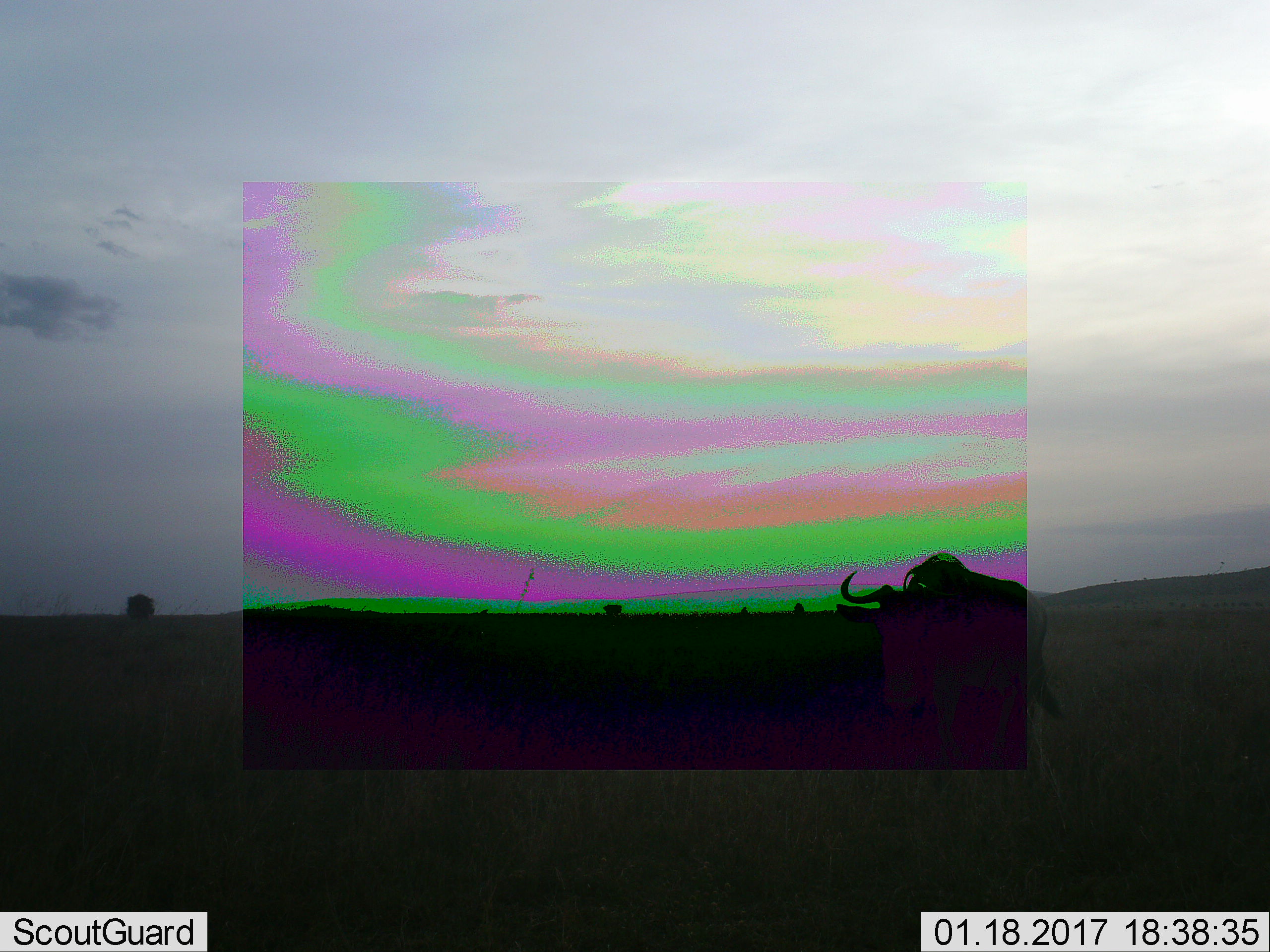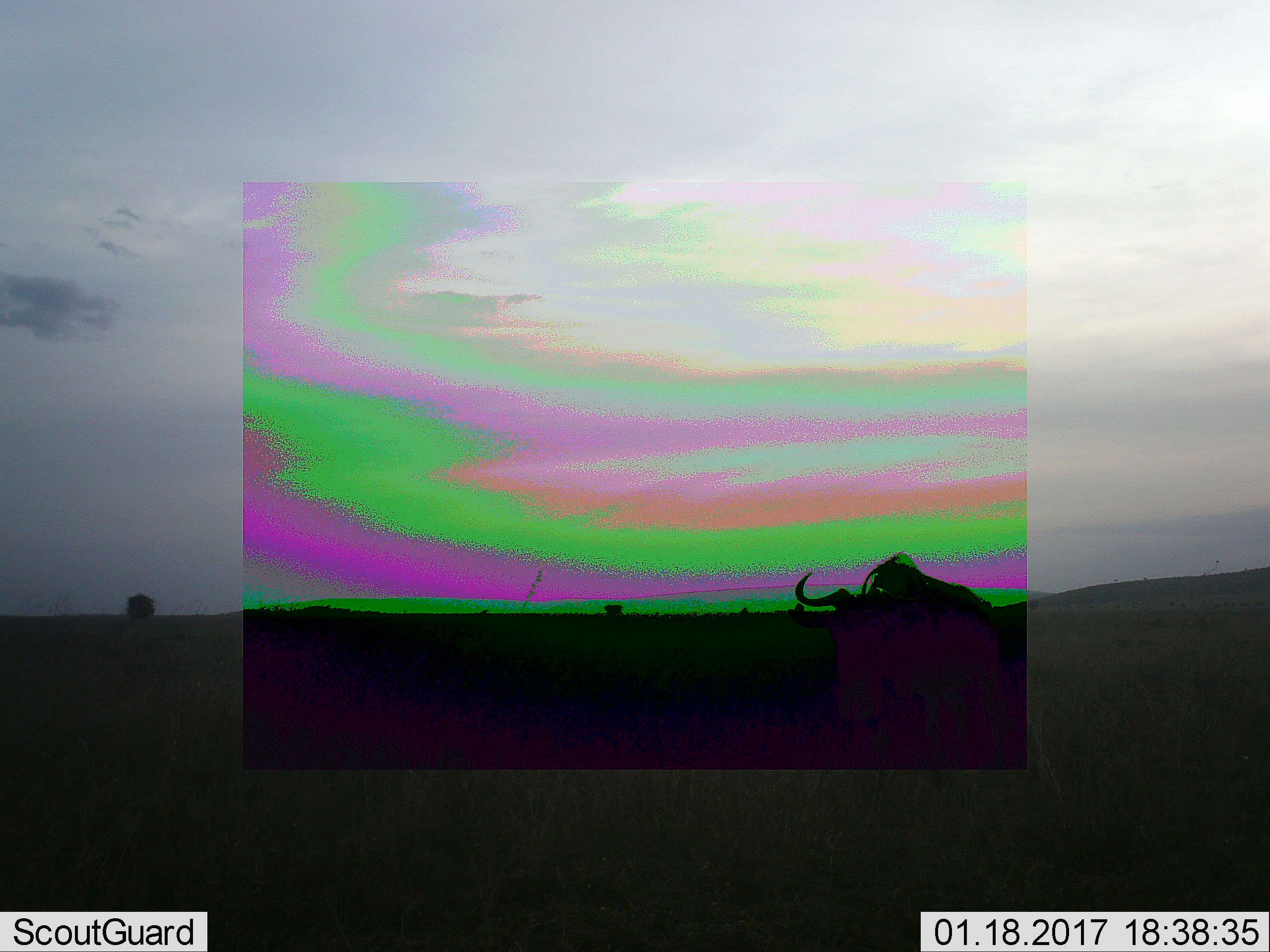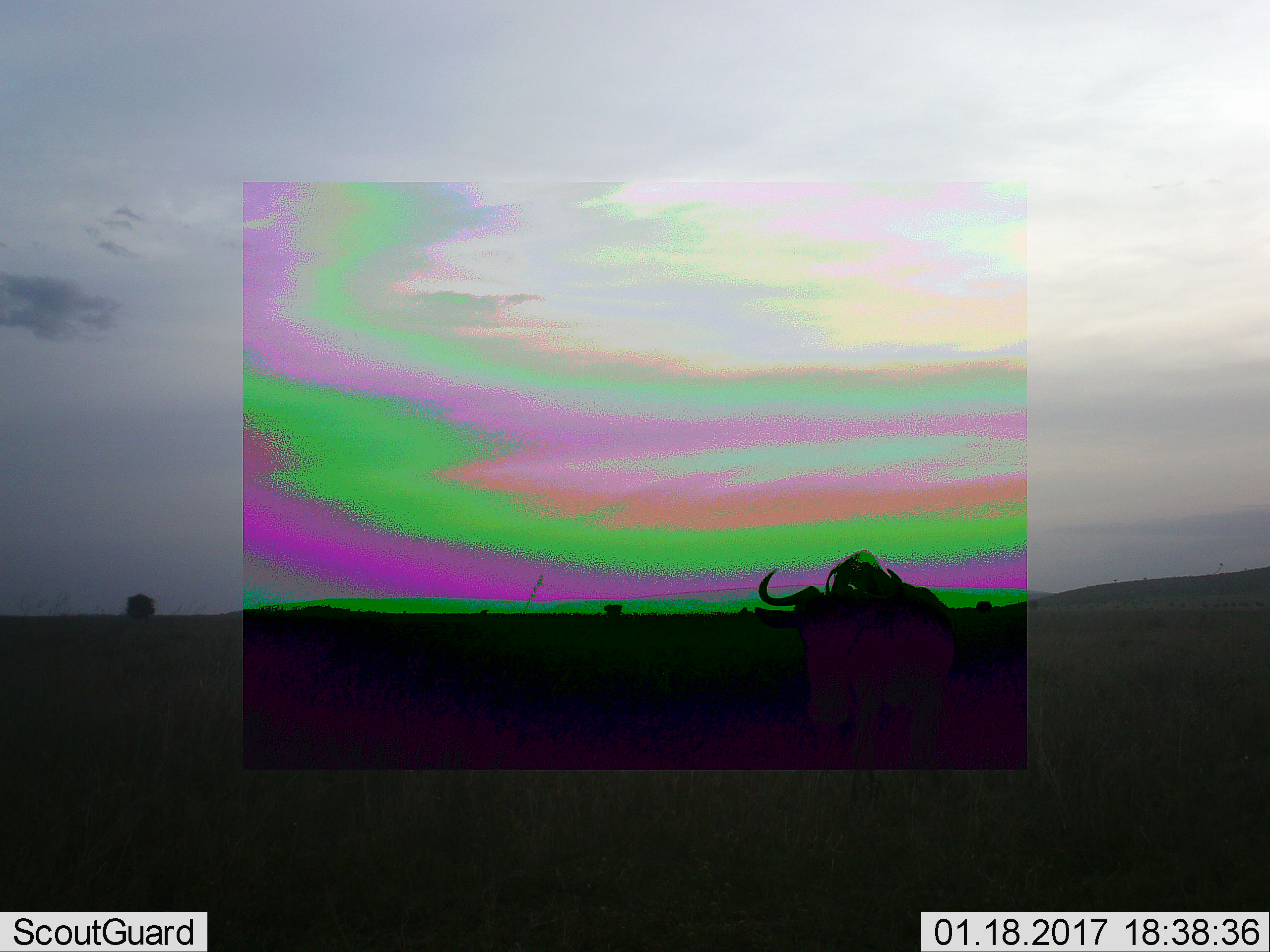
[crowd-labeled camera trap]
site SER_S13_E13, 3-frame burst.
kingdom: Animalia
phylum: Chordata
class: Mammalia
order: Artiodactyla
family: Bovidae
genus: Connochaetes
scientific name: Connochaetes taurinus taurinus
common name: blue wildebeest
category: wildebeestblue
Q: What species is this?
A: Wildebeestblue (blue wildebeest) (Connochaetes taurinus taurinus).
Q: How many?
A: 1.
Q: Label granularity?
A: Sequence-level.